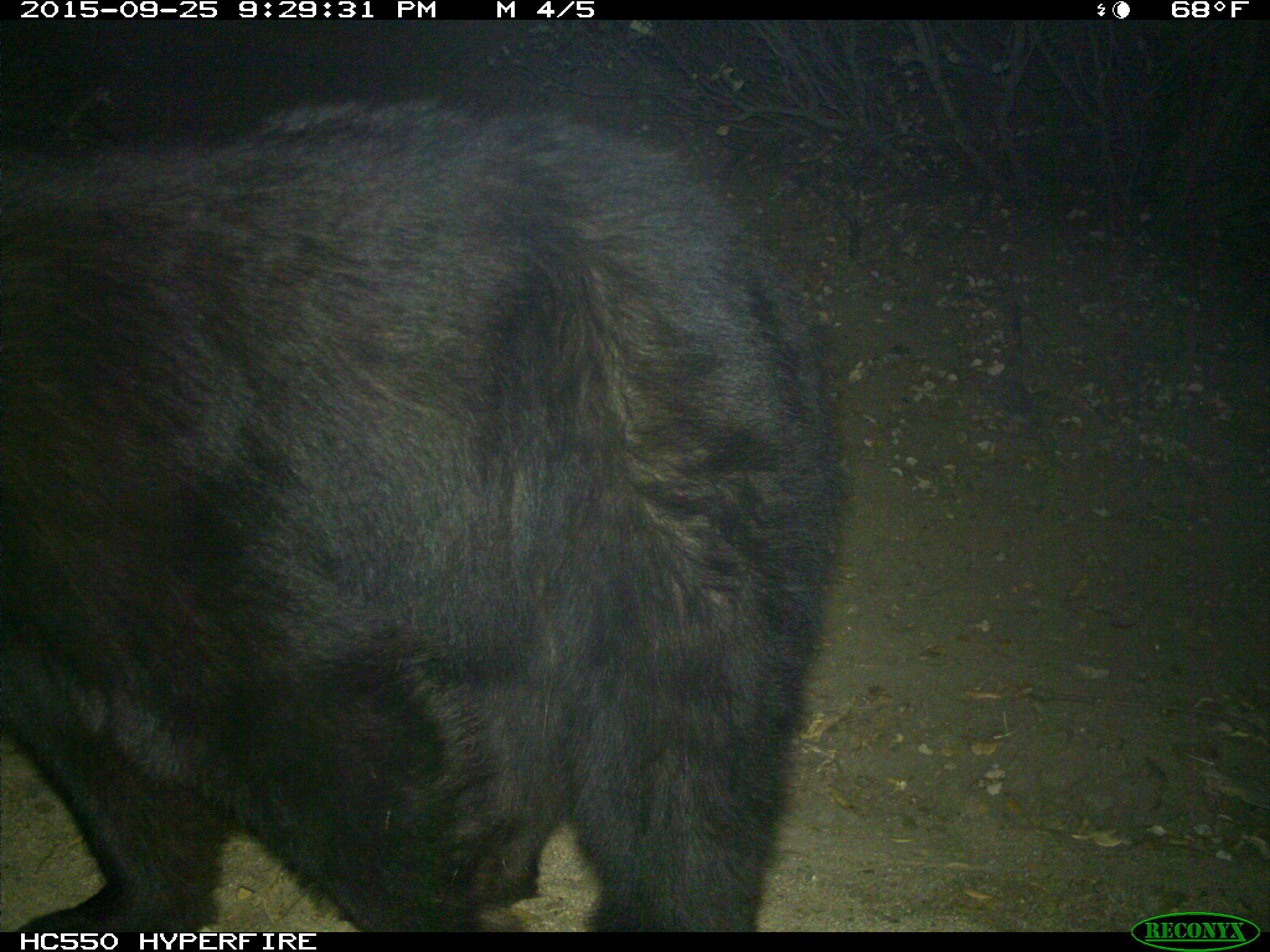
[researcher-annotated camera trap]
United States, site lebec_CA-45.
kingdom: Animalia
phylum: Chordata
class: Mammalia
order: Carnivora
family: Ursidae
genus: Ursus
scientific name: Ursus americanus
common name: american black bear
Ursus americanus (american black bear).